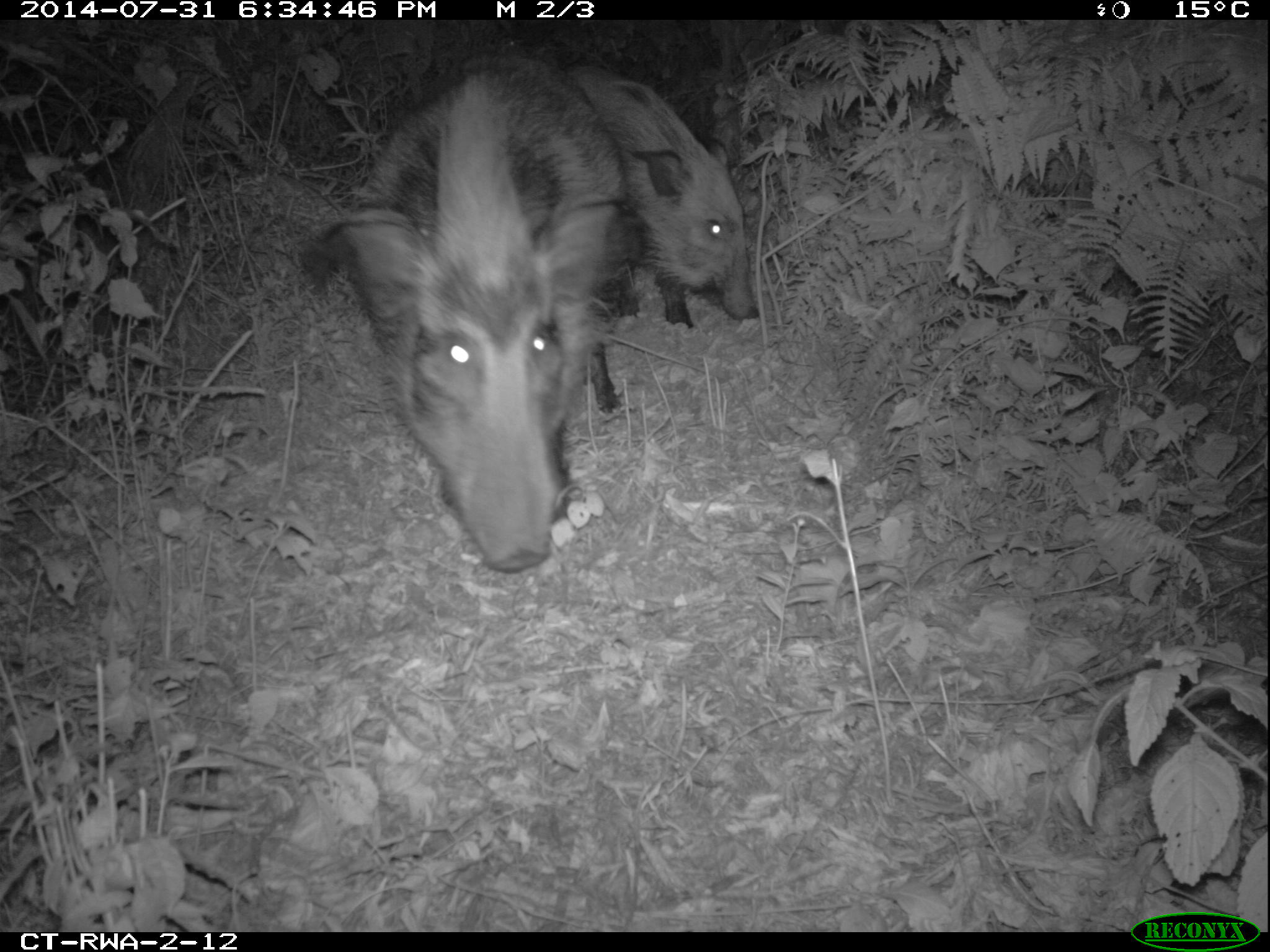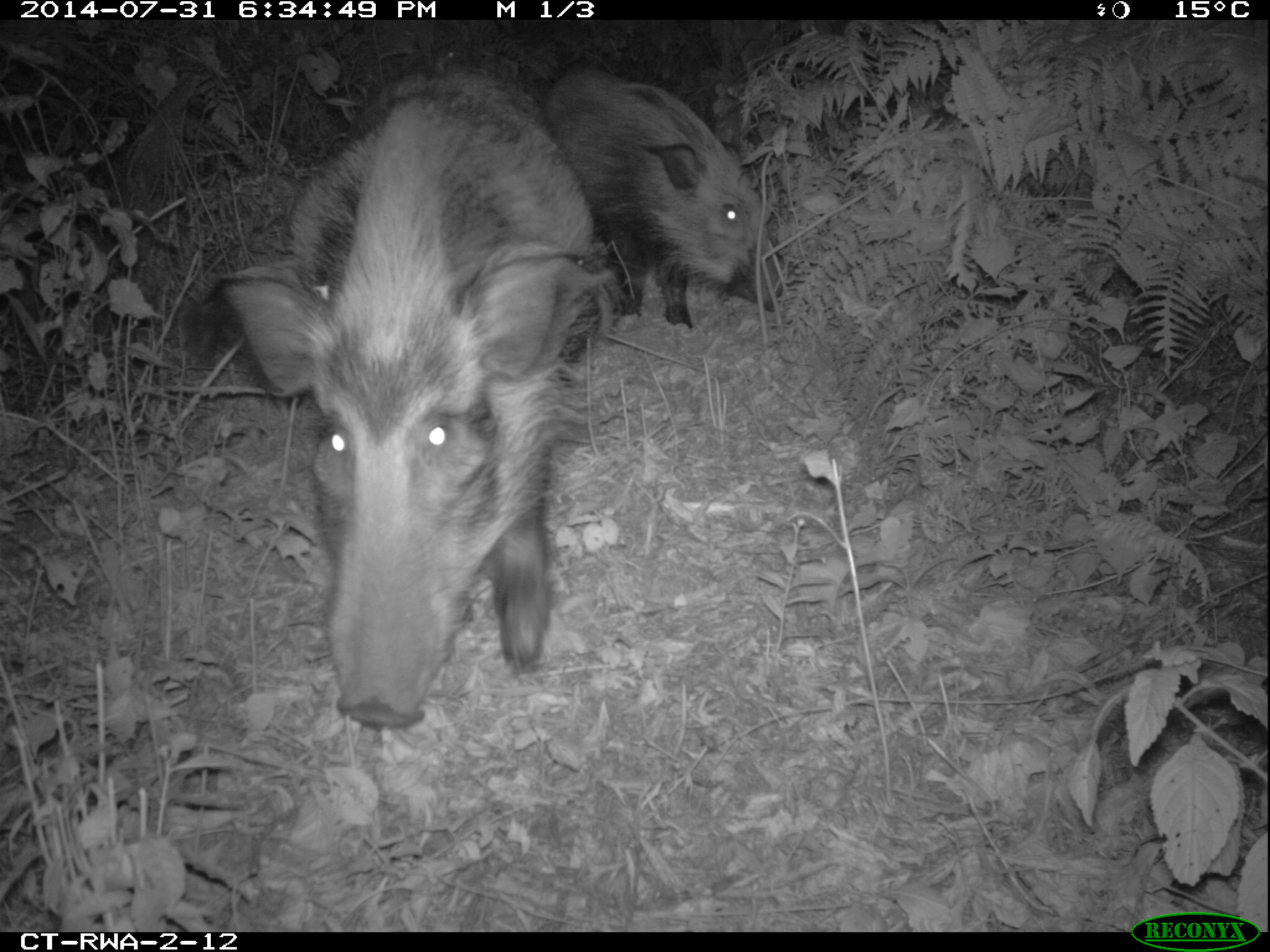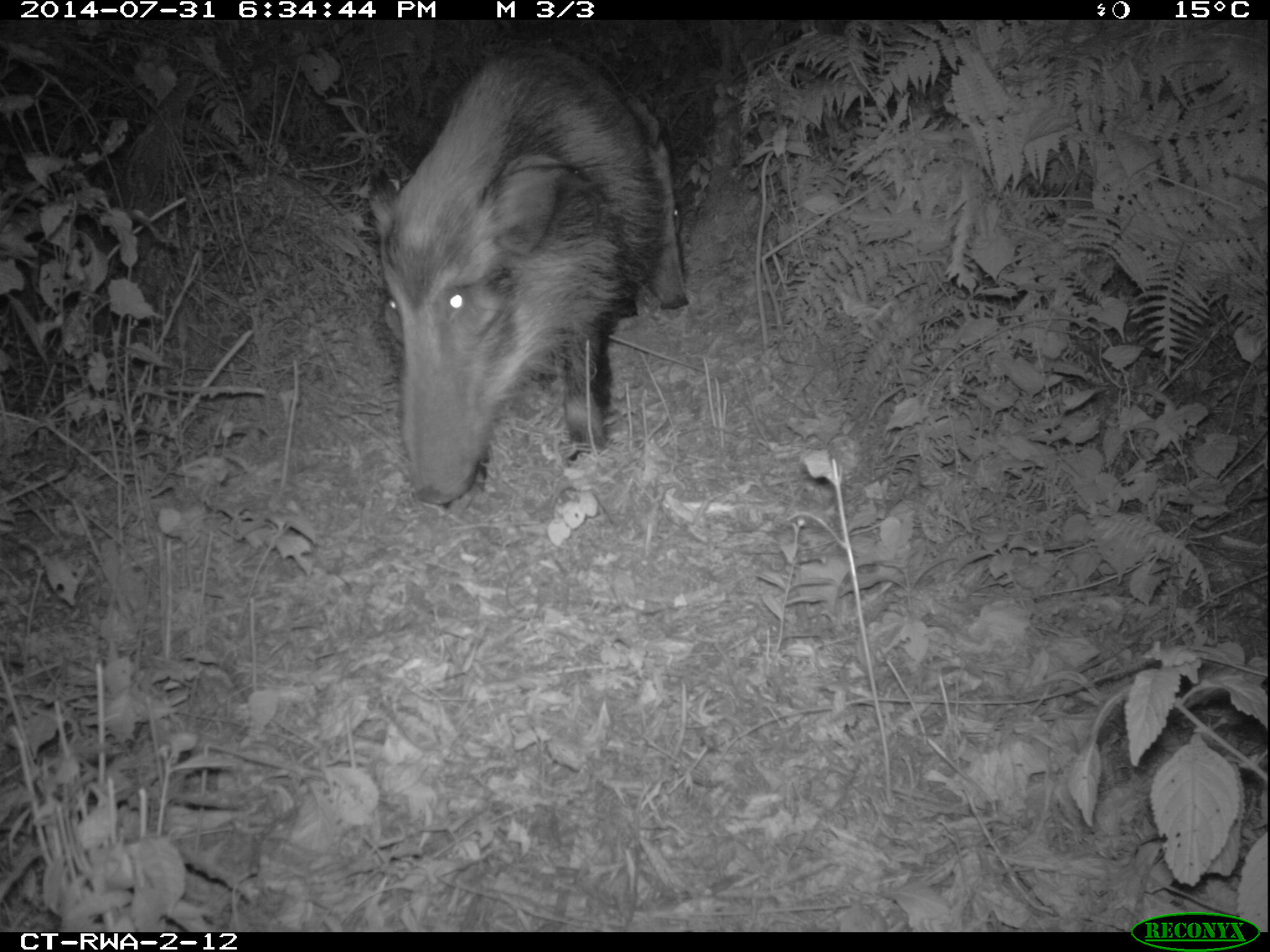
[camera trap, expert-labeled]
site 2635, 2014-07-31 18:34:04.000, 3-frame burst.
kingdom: Animalia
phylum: Chordata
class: Mammalia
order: Artiodactyla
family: Suidae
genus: Potamochoerus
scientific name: Potamochoerus larvatus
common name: bushpig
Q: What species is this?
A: Potamochoerus larvatus (bushpig).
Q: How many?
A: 2.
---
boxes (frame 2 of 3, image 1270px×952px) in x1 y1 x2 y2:
potamochoerus larvatus: 207 62 618 729; 542 66 787 328